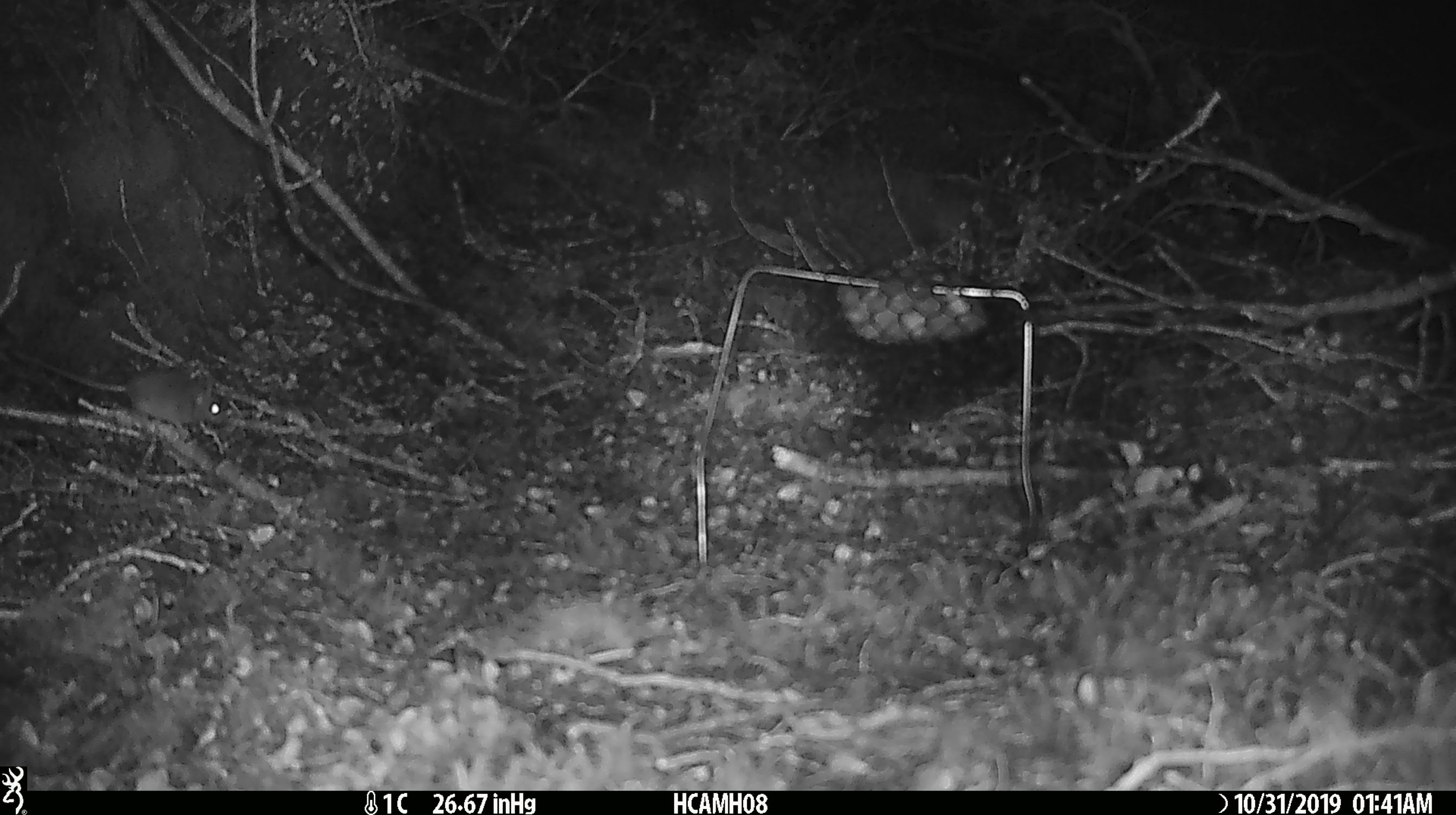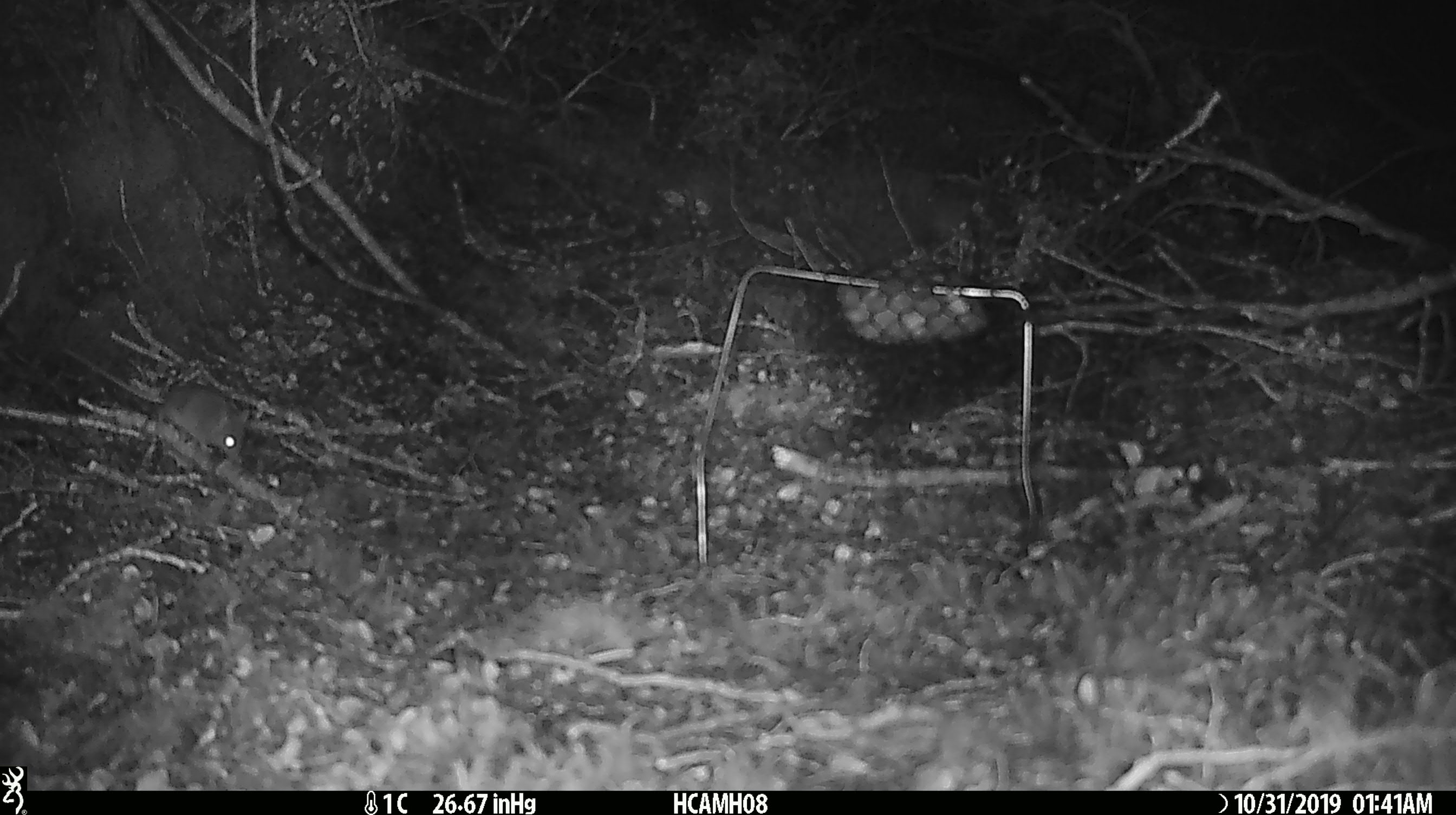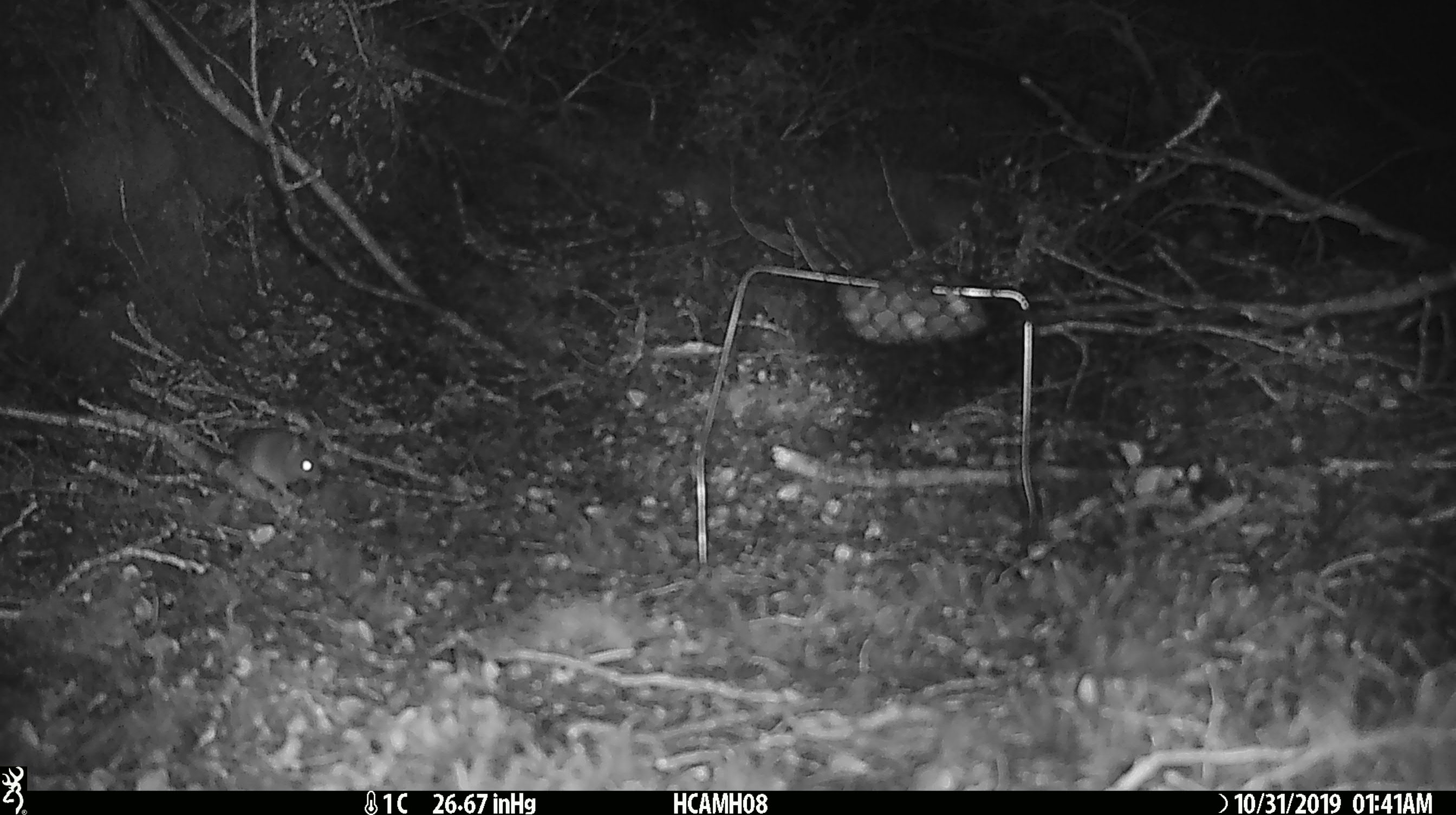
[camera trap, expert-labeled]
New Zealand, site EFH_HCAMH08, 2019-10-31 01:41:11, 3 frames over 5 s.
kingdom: Animalia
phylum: Chordata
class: Mammalia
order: Rodentia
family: Muridae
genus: Mus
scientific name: Mus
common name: mouse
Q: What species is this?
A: Mouse (Mus).